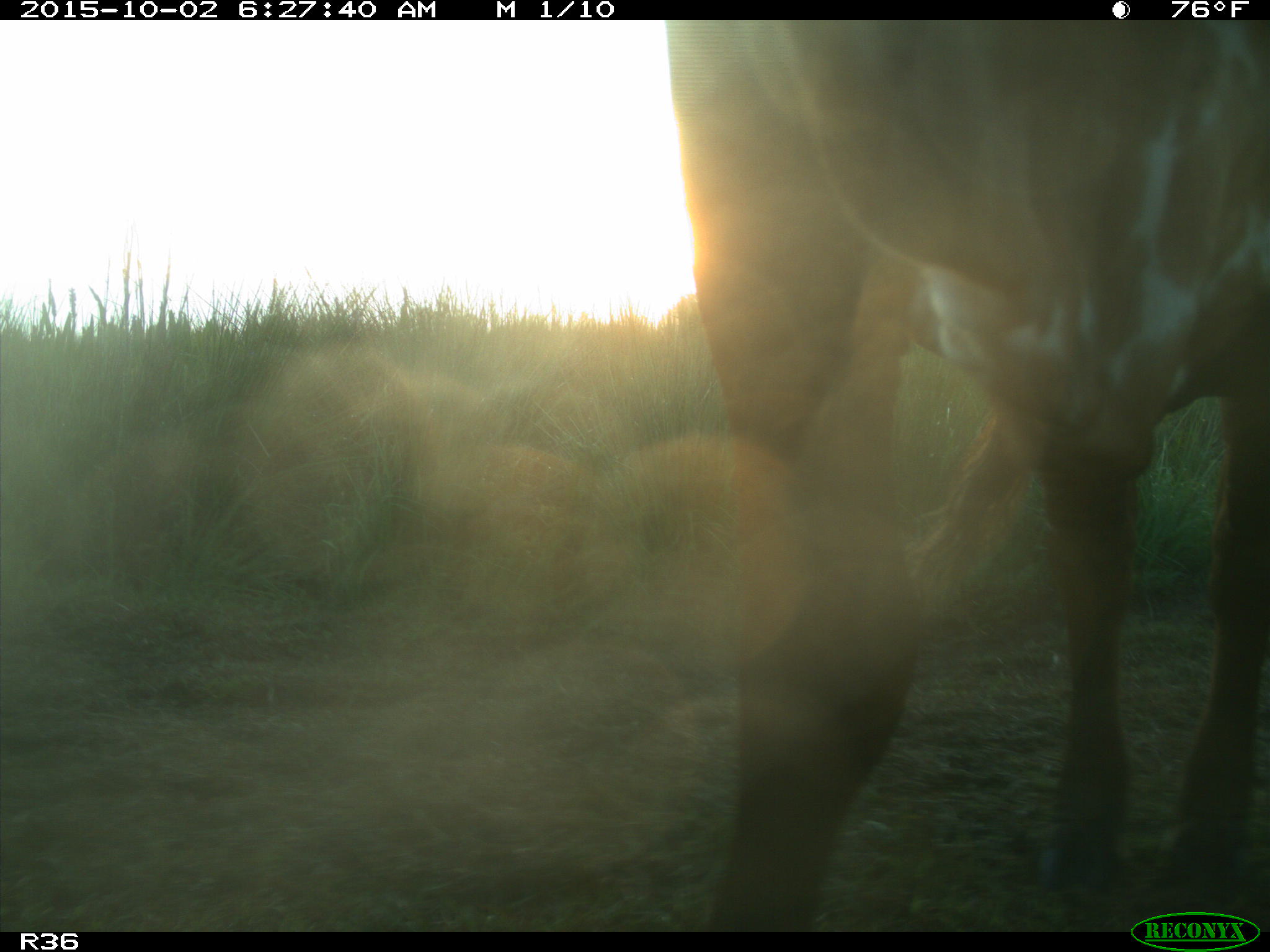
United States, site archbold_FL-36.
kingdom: Animalia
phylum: Chordata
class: Mammalia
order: Artiodactyla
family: Bovidae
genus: Bos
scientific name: Bos taurus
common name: domestic cow